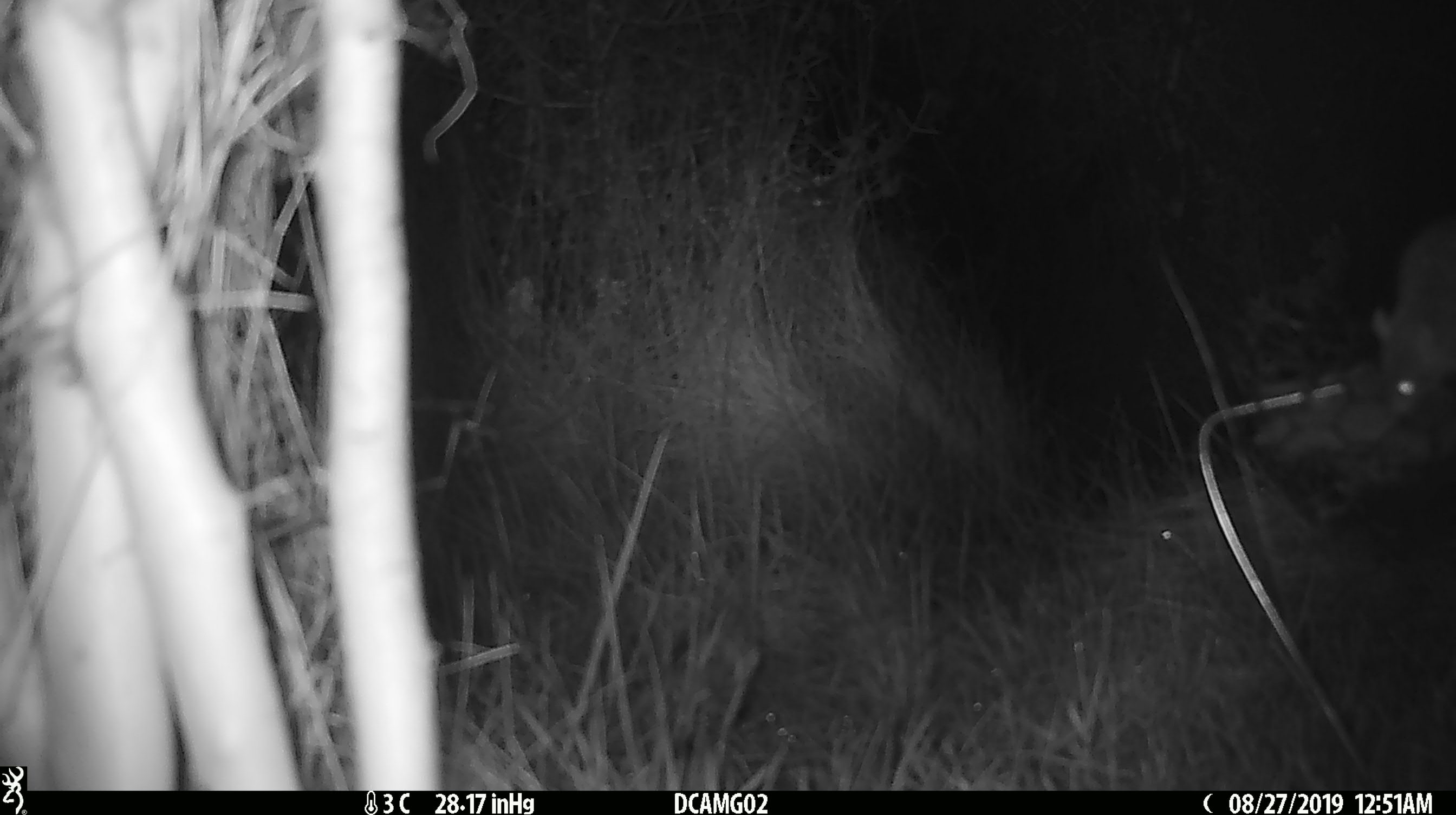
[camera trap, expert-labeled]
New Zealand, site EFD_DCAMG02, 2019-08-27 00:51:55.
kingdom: Animalia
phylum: Chordata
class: Mammalia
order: Rodentia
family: Muridae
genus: Mus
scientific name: Mus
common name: mouse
Mouse (Mus).